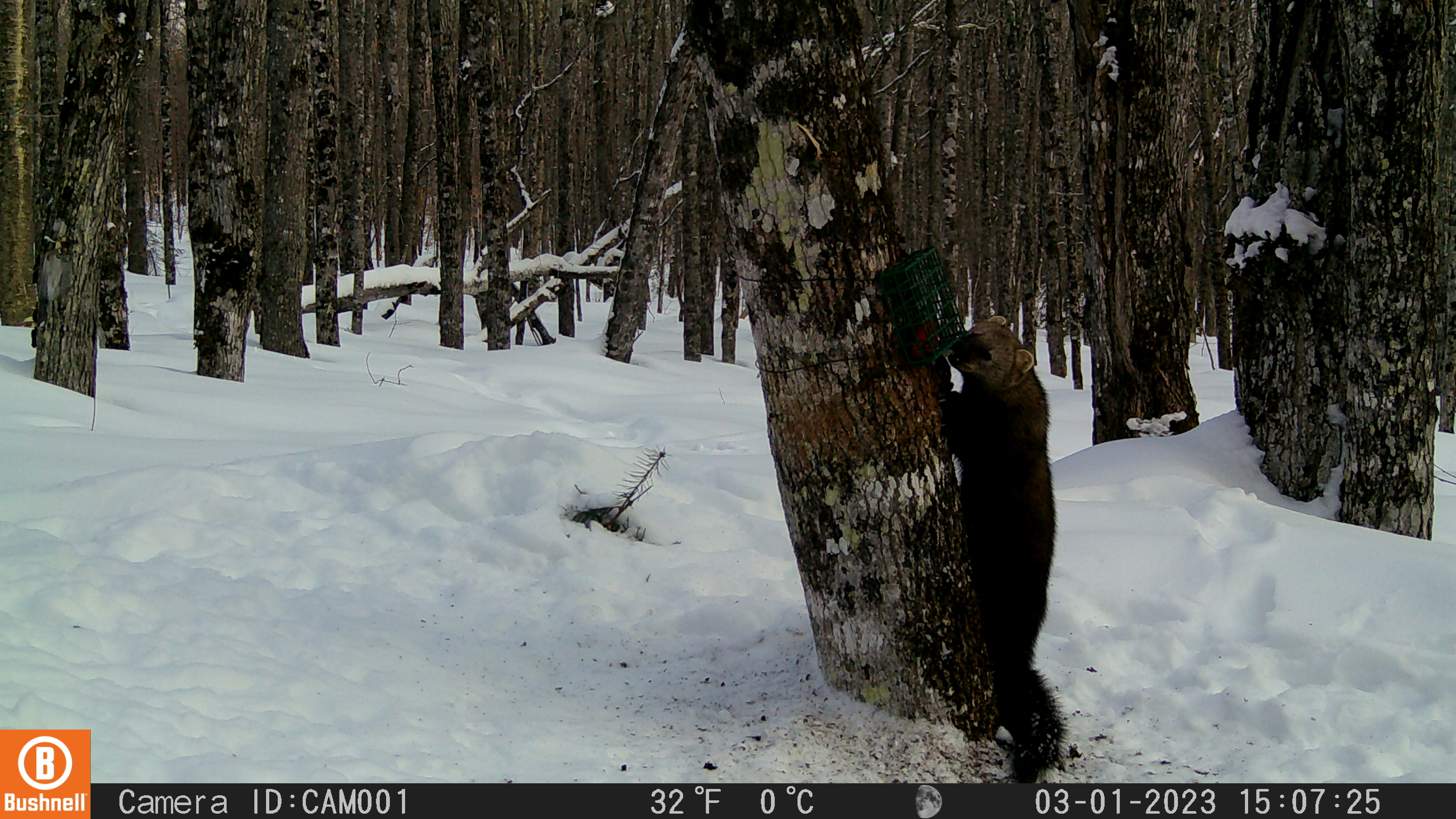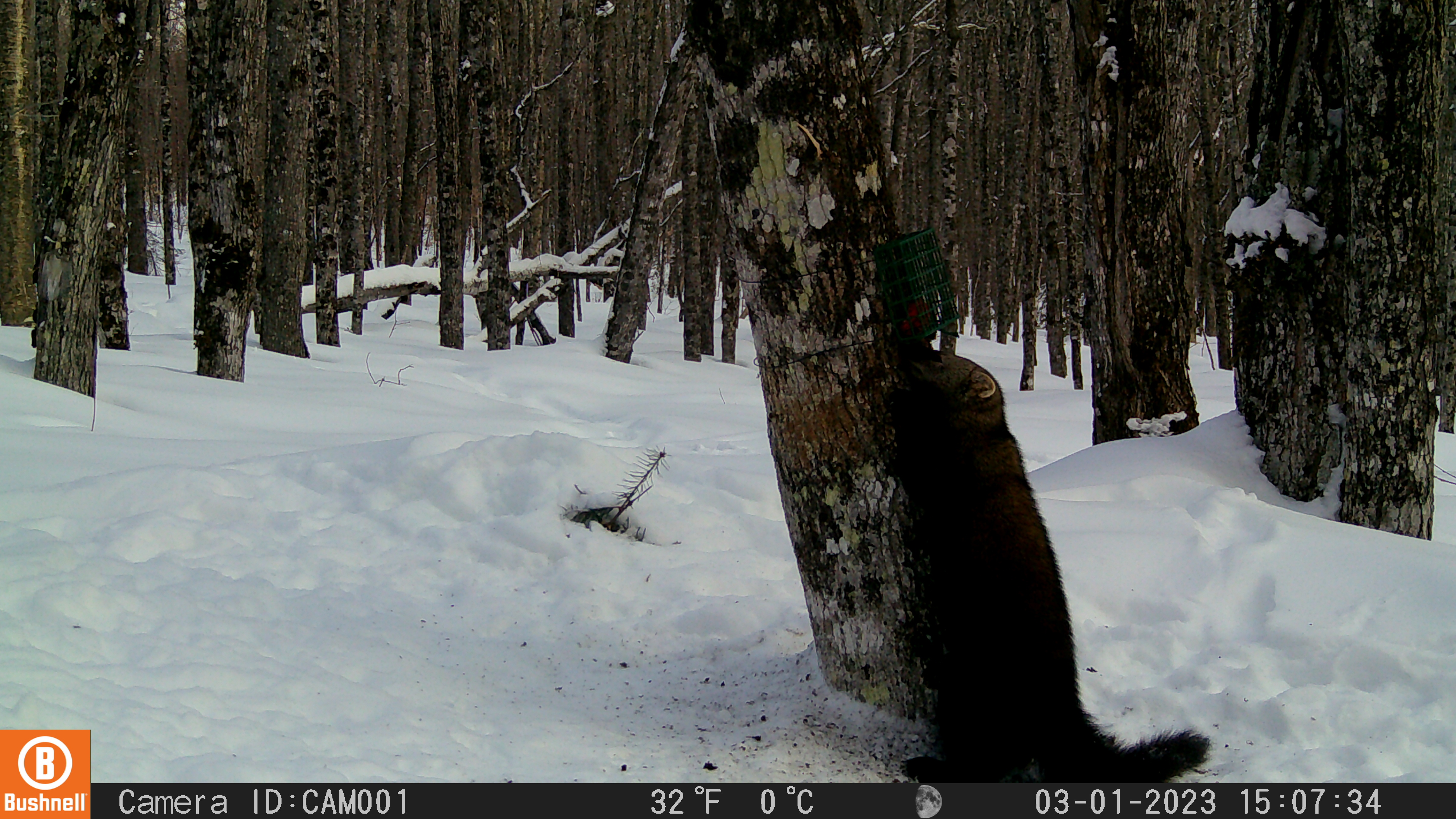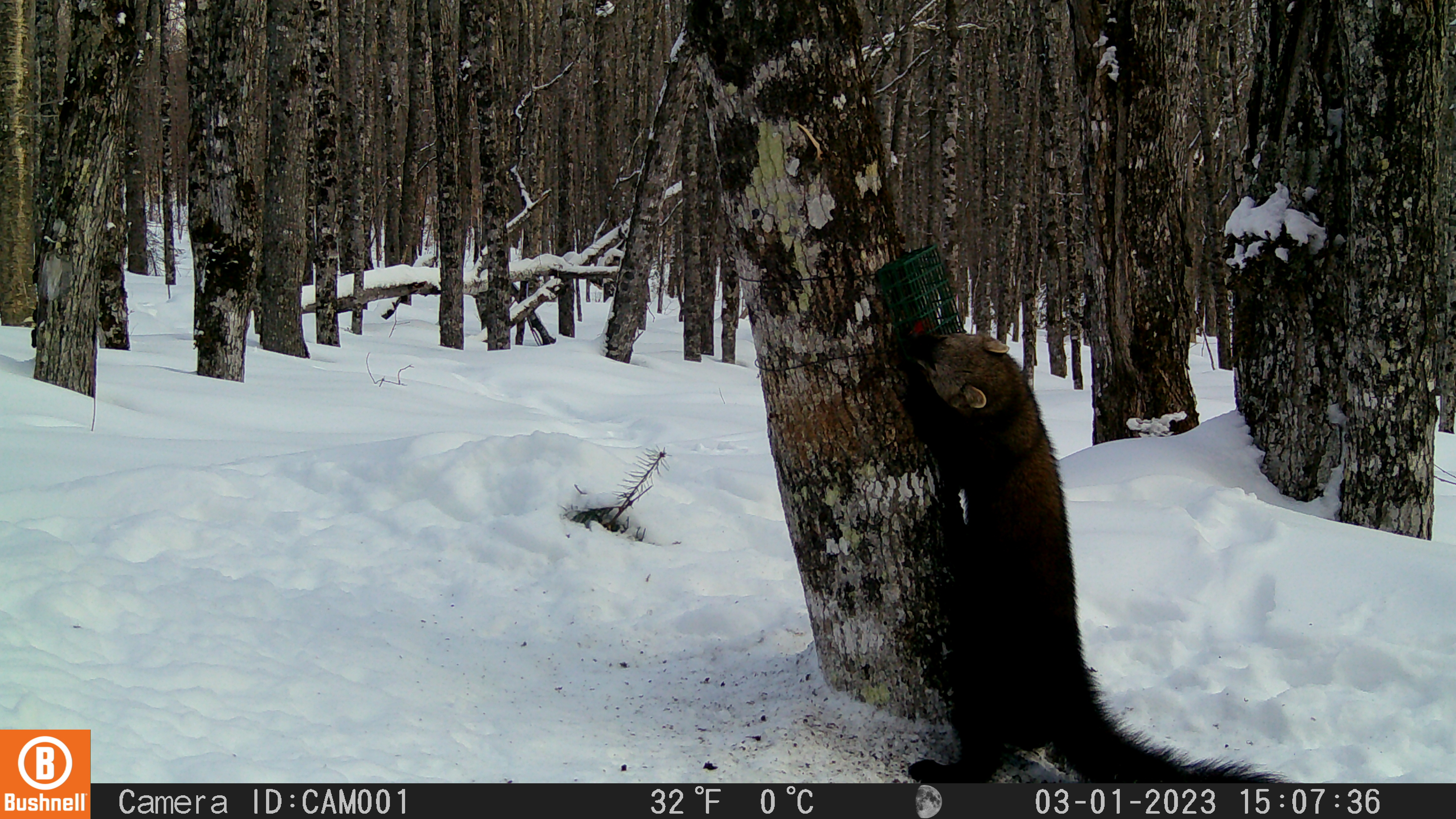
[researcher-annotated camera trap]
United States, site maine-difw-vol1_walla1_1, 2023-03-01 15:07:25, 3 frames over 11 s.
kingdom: Animalia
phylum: Chordata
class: Mammalia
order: Carnivora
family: Mustelidae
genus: Pekania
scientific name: Pekania pennanti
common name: fisher